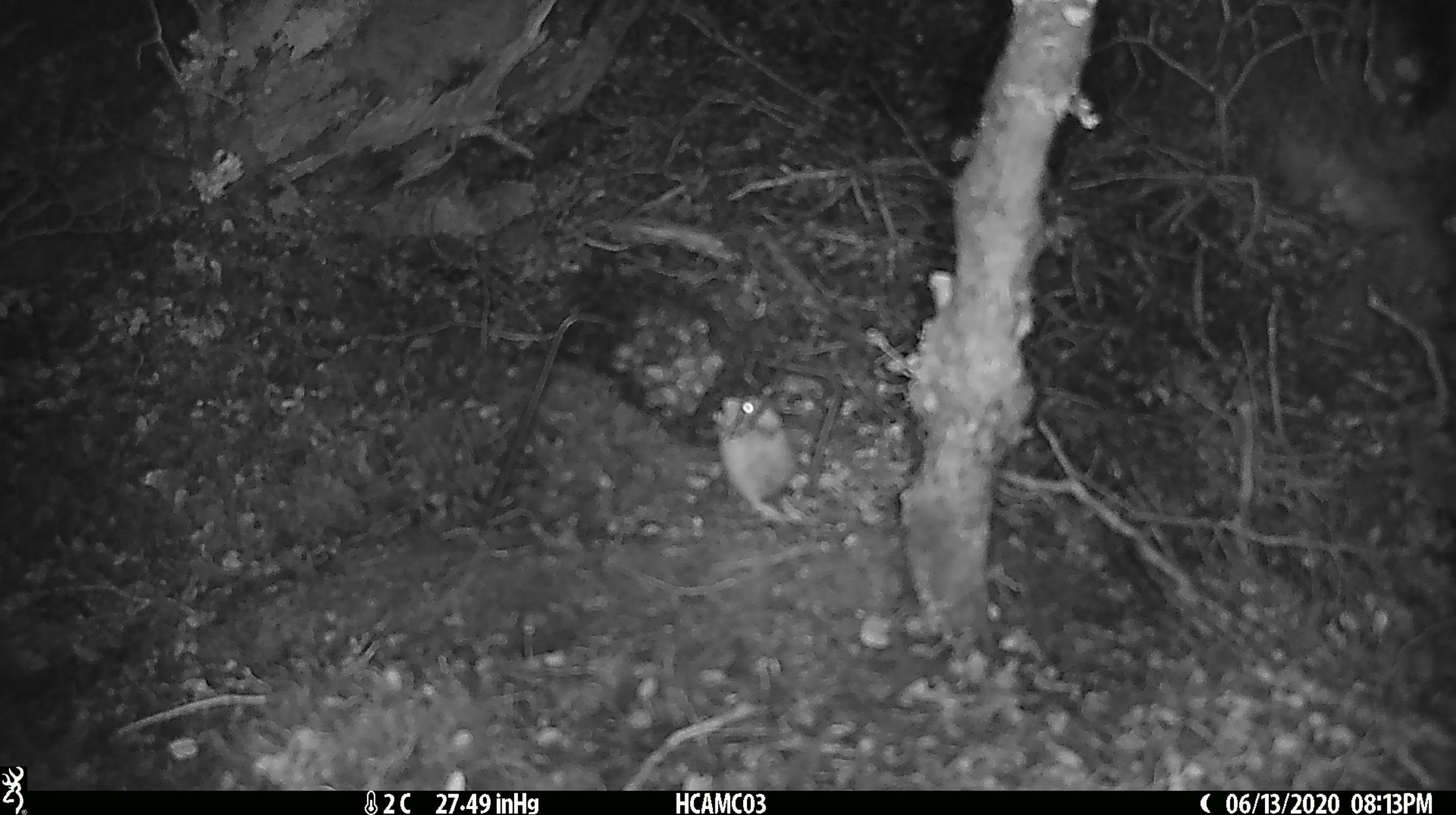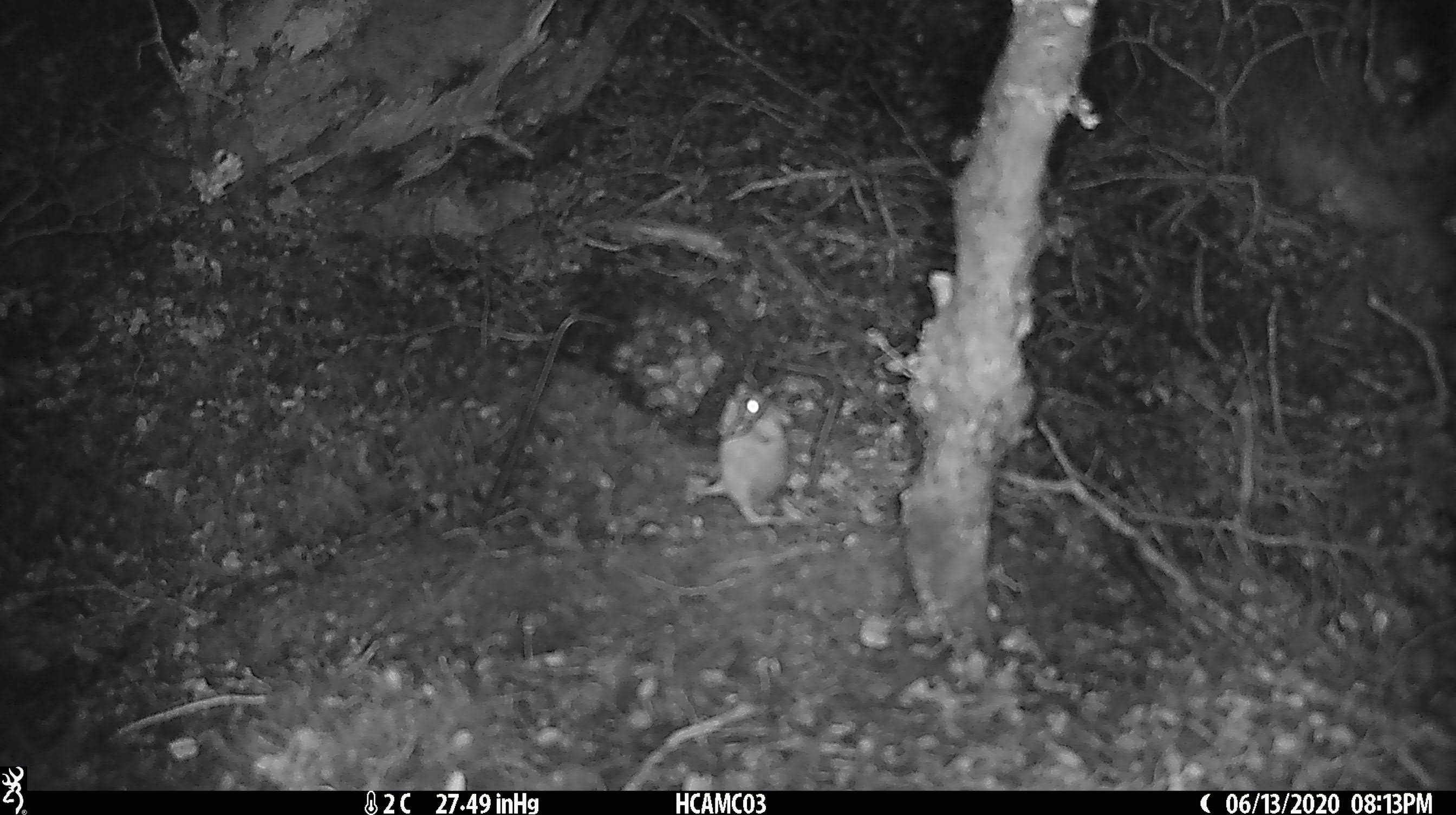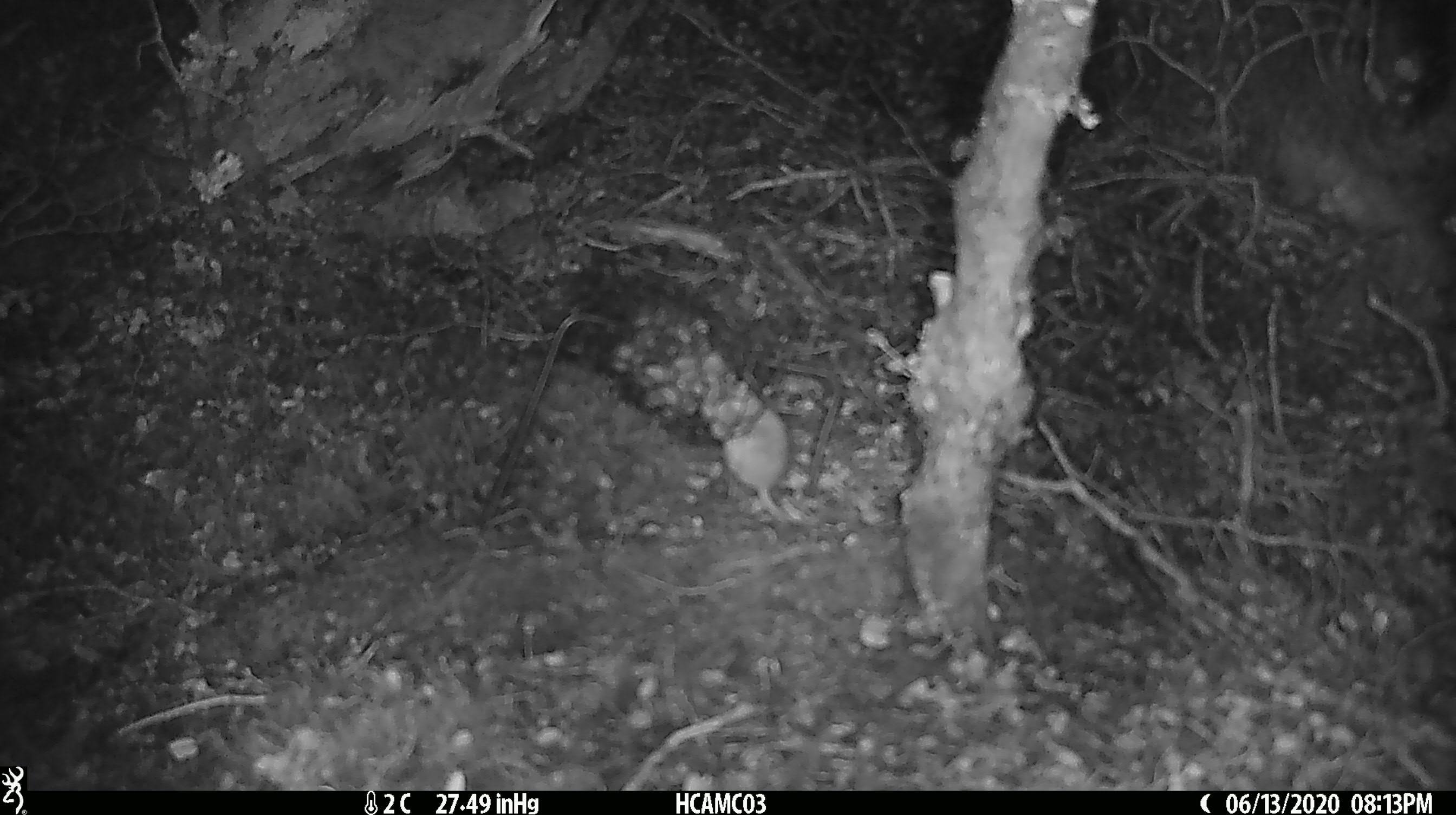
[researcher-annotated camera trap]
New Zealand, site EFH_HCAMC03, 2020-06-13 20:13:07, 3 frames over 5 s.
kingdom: Animalia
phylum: Chordata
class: Mammalia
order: Rodentia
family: Muridae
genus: Mus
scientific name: Mus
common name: mouse